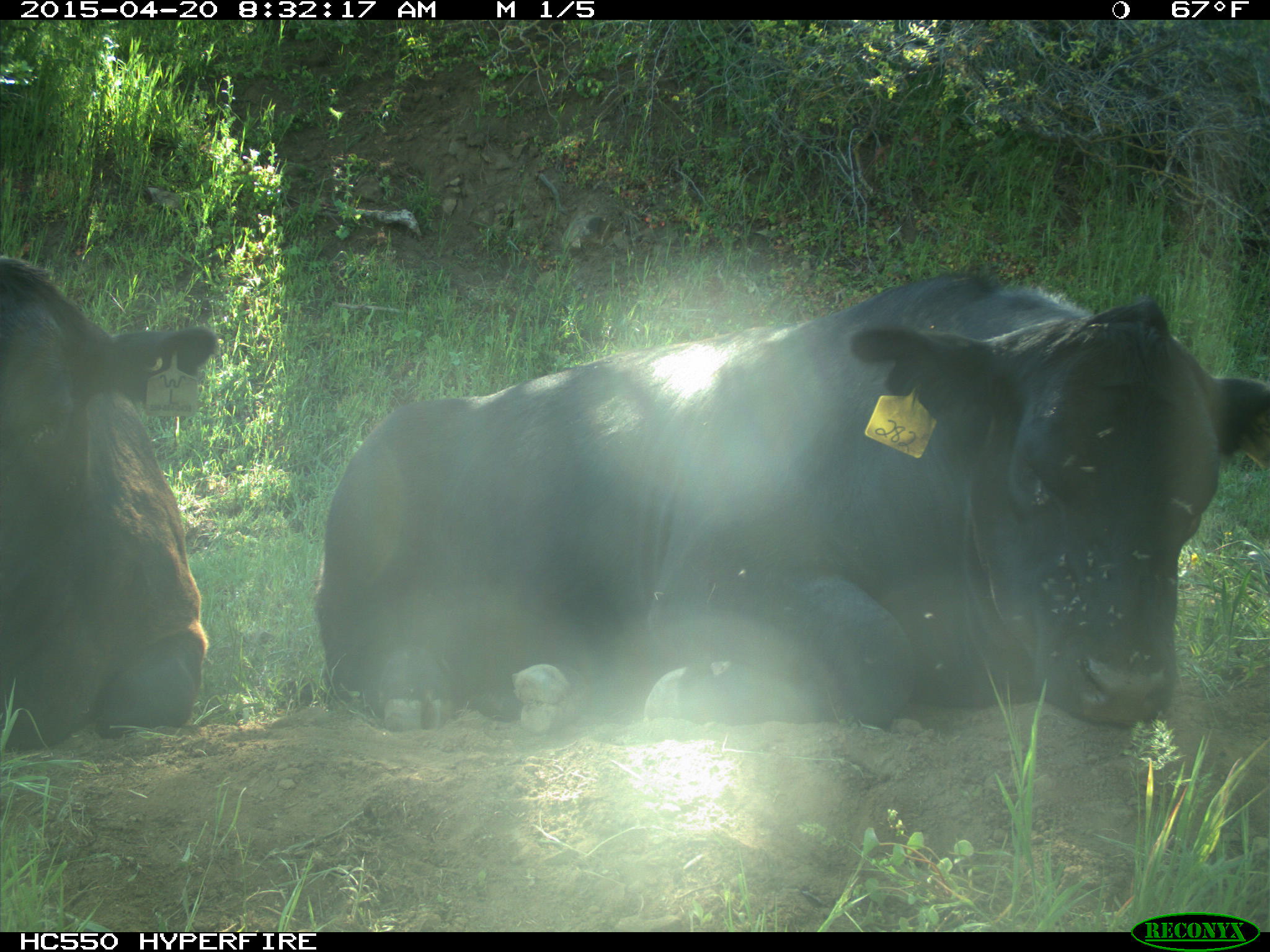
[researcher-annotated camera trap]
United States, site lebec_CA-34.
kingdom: Animalia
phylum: Chordata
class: Mammalia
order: Artiodactyla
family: Bovidae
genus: Bos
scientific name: Bos taurus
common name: domestic cow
Bos taurus (domestic cow).